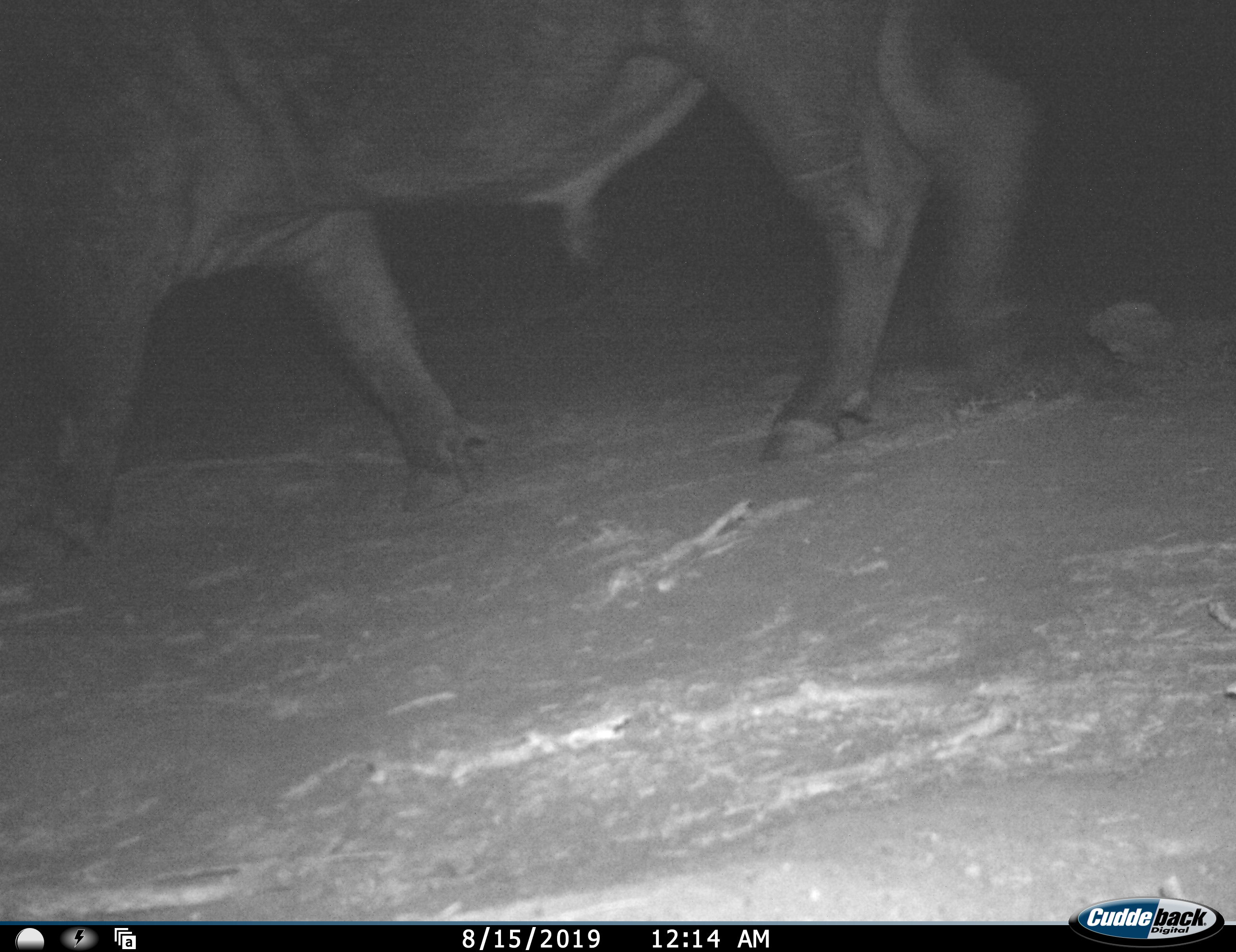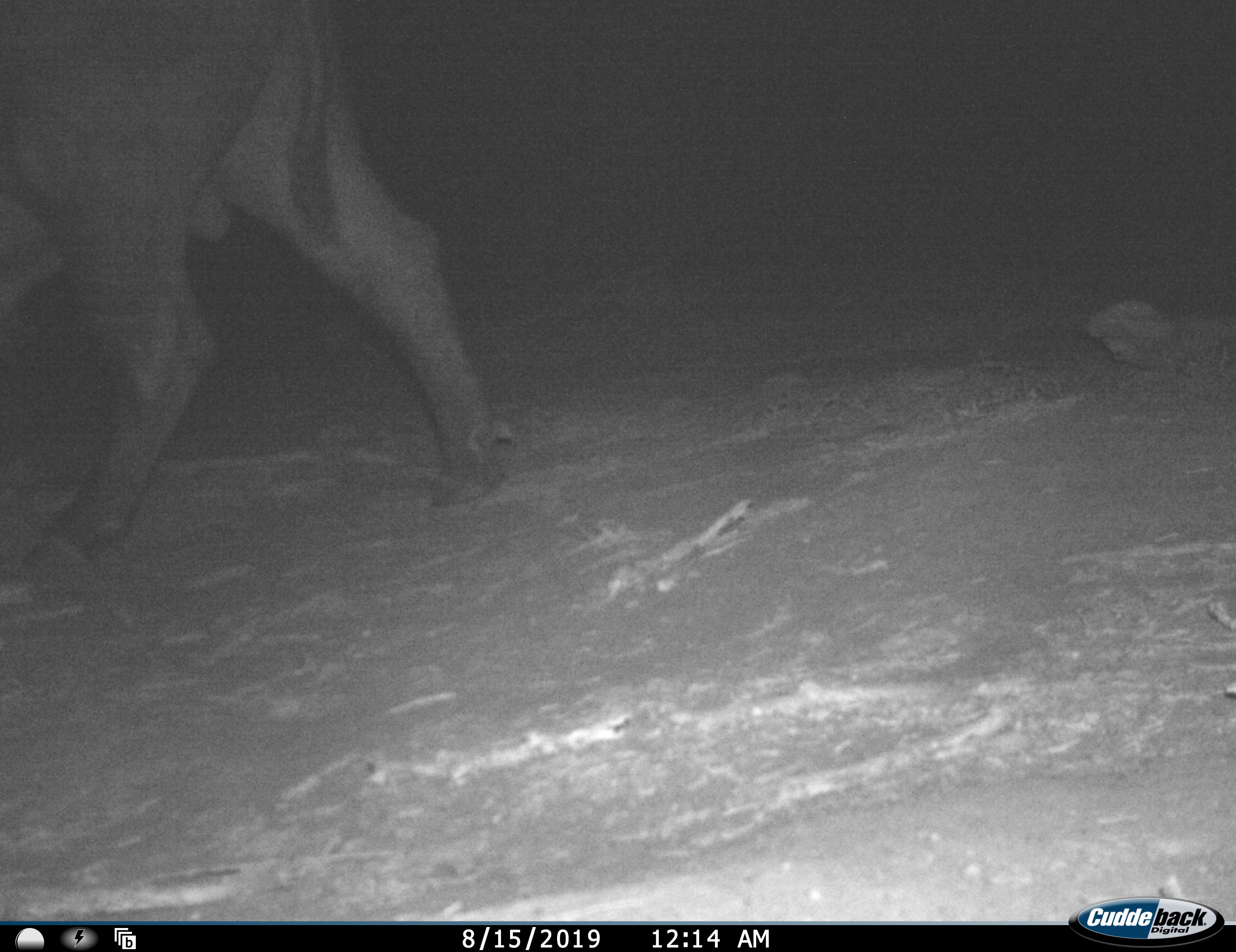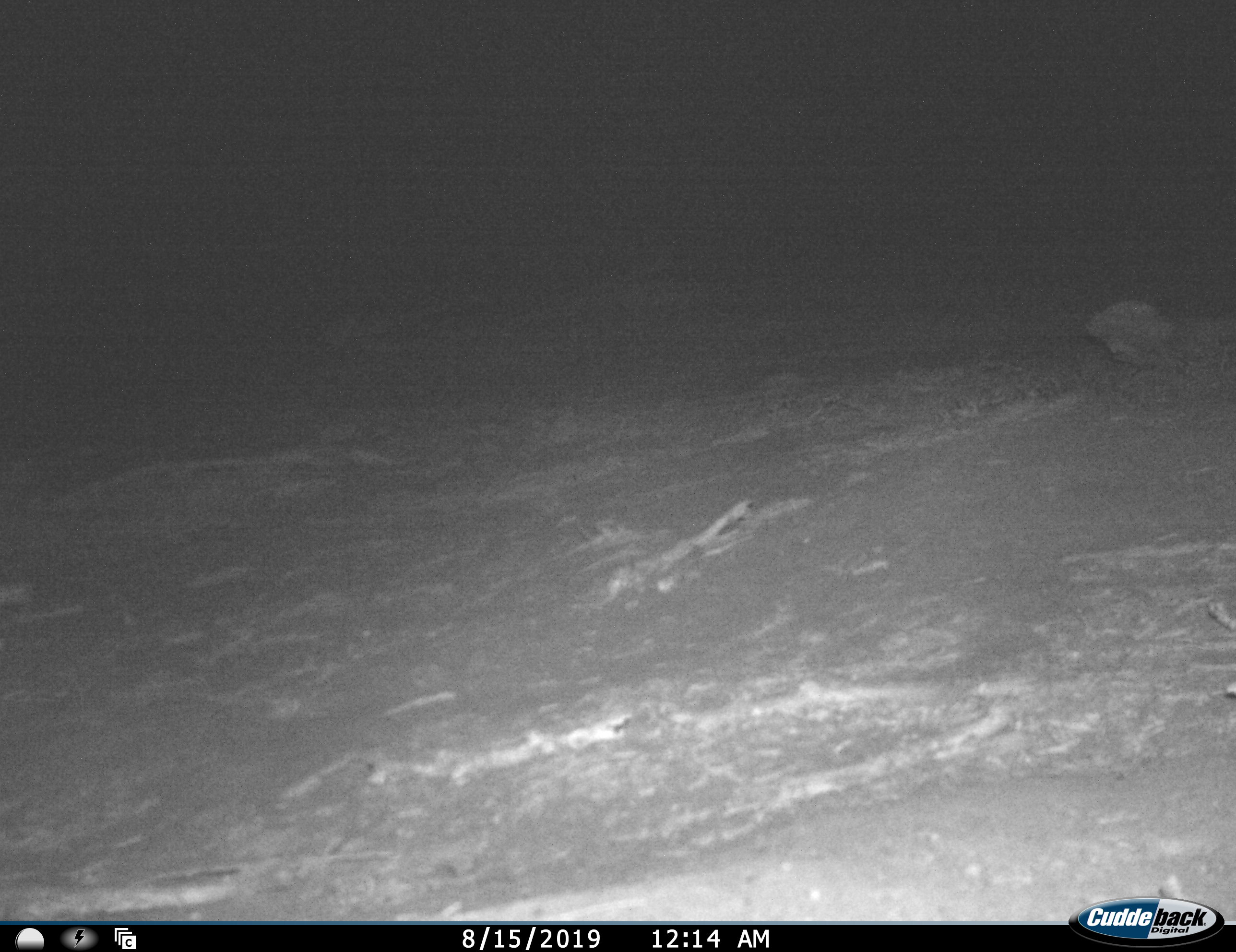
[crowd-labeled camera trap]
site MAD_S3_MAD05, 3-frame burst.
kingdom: Animalia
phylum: Chordata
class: Mammalia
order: Artiodactyla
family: Bovidae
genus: Syncerus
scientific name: Syncerus caffer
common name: african buffalo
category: buffalo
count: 1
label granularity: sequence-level